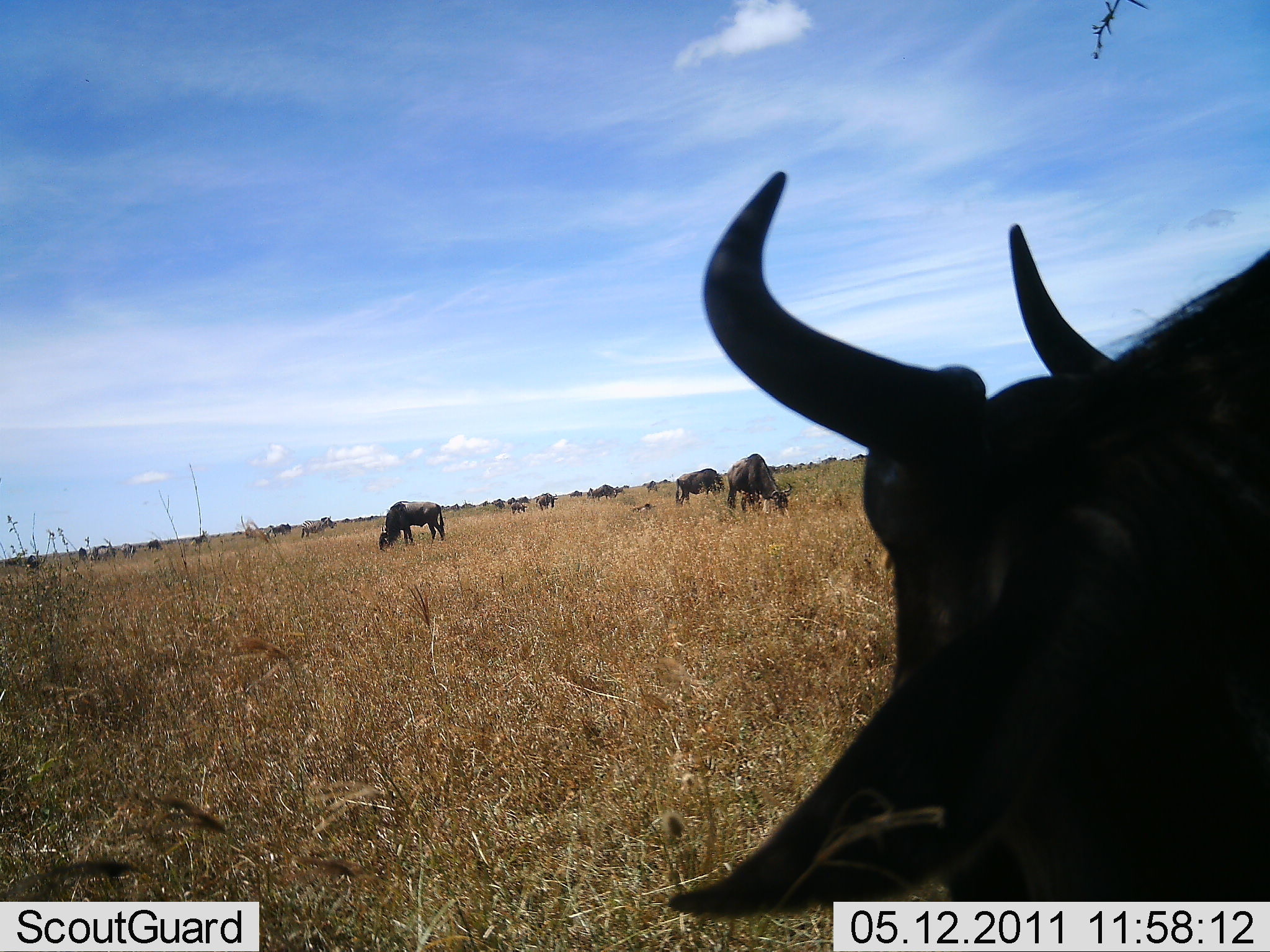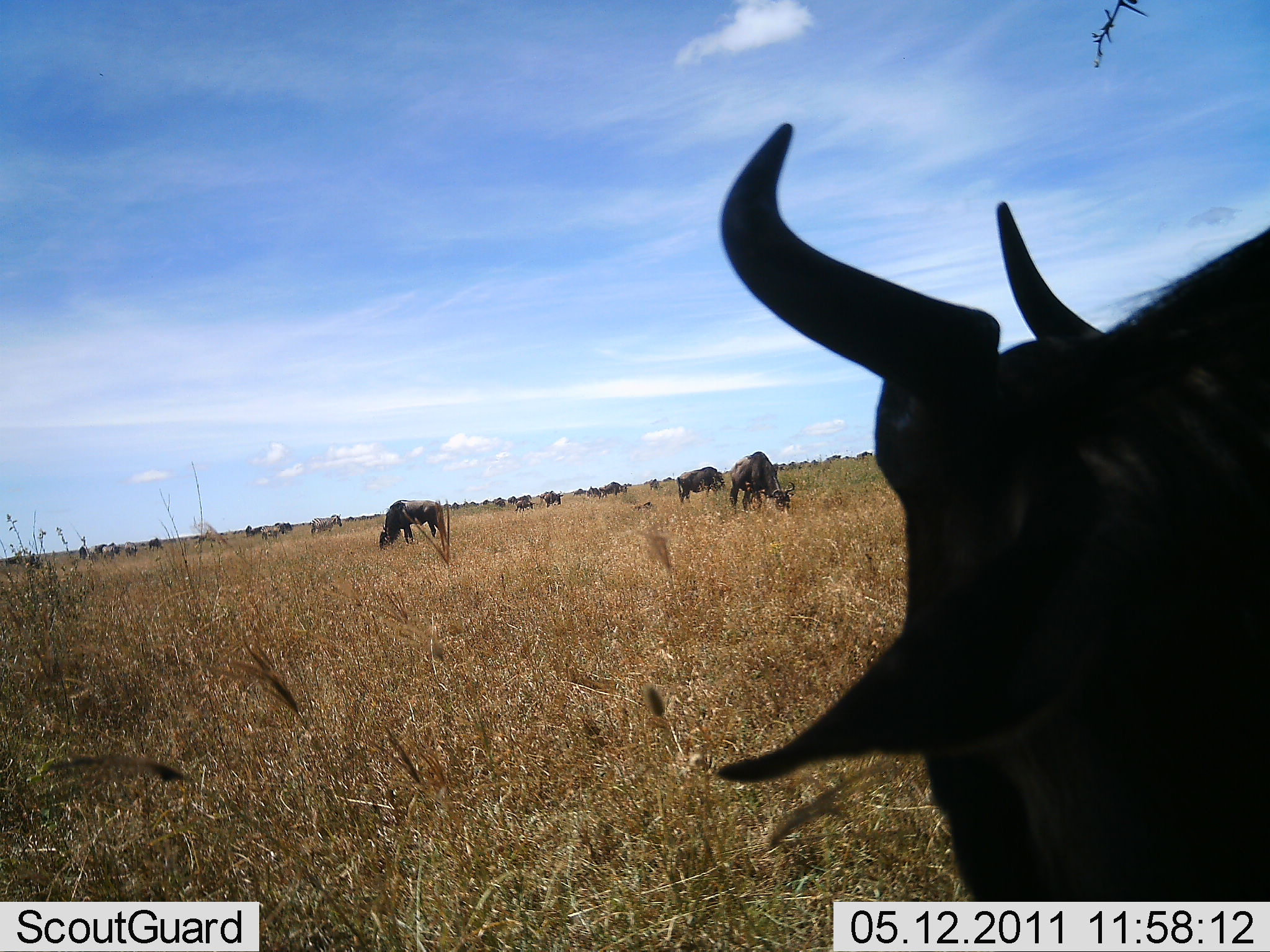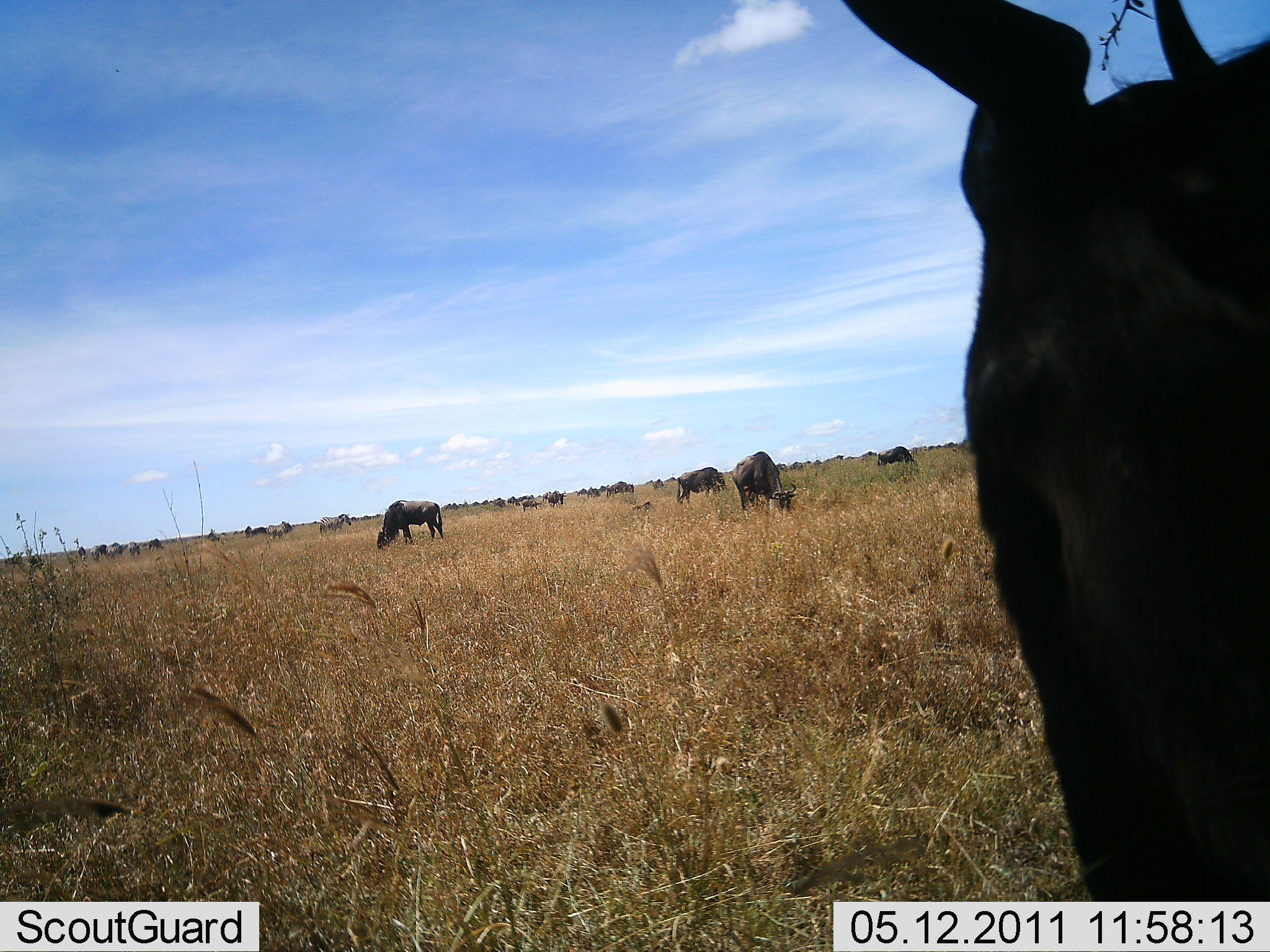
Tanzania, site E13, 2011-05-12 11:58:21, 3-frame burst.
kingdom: Animalia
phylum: Chordata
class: Mammalia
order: Artiodactyla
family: Bovidae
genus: Connochaetes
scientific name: Connochaetes taurinus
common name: blue wildebeest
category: wildebeest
Wildebeest (blue wildebeest) (Connochaetes taurinus), count 11-50. Behavior (volunteer vote fractions): standing 27%, resting 27%, moving 18%, interacting 0%. Young present (vote fraction): 9%. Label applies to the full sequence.